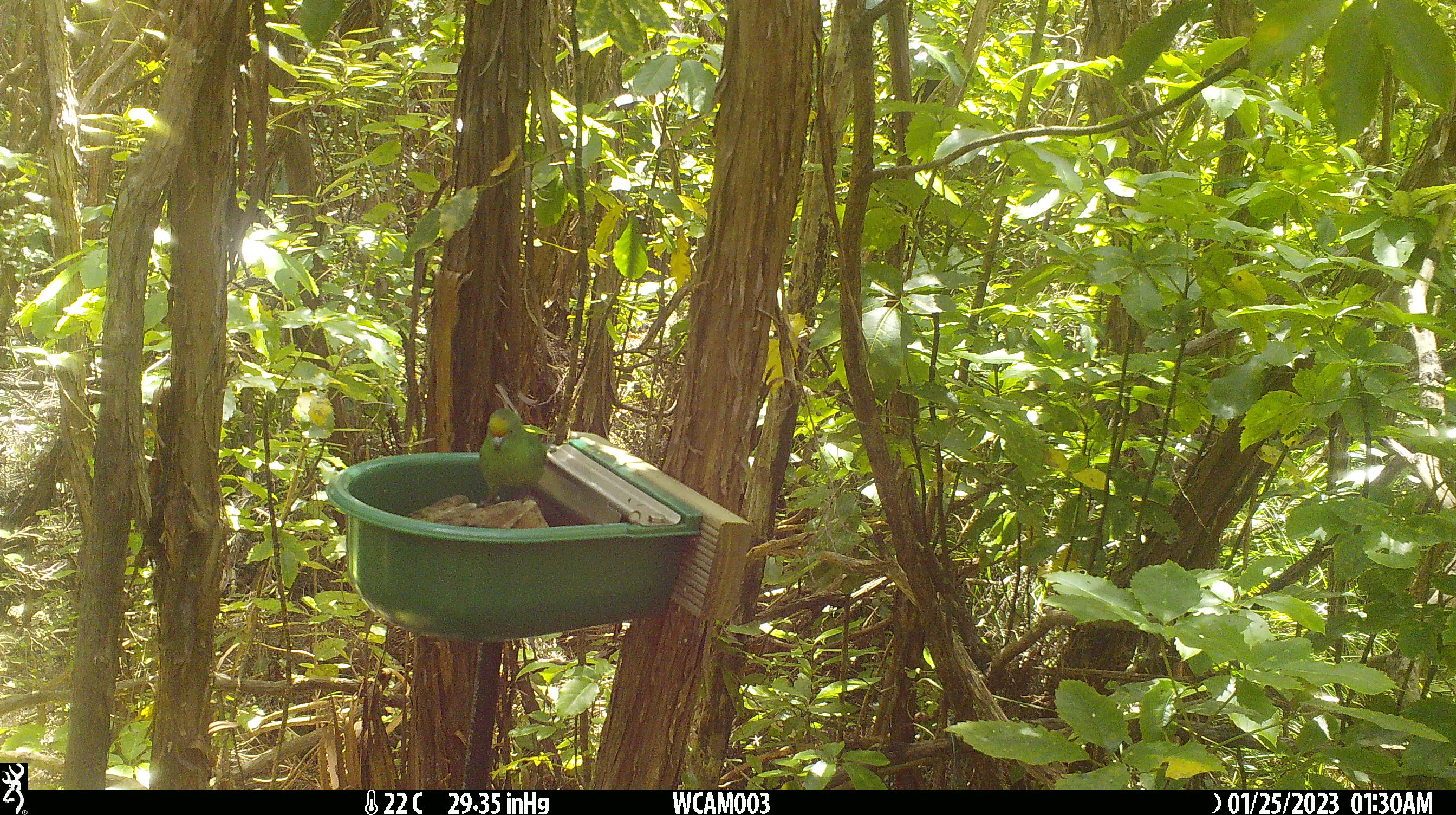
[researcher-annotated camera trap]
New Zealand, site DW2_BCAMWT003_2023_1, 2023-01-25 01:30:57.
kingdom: Animalia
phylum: Chordata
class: Aves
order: Psittaciformes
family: Psittaculidae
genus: Cyanoramphus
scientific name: Cyanoramphus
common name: parakeet